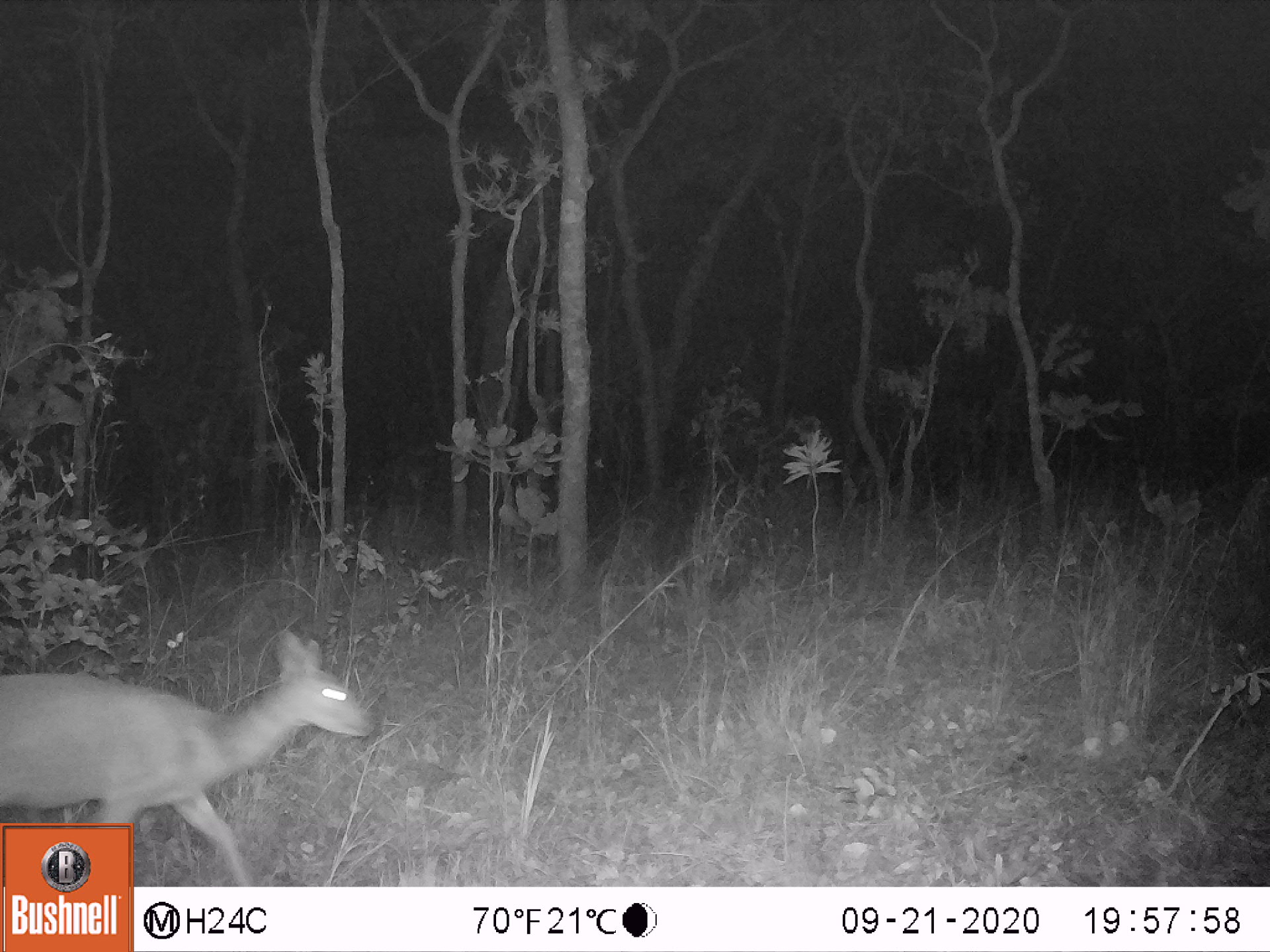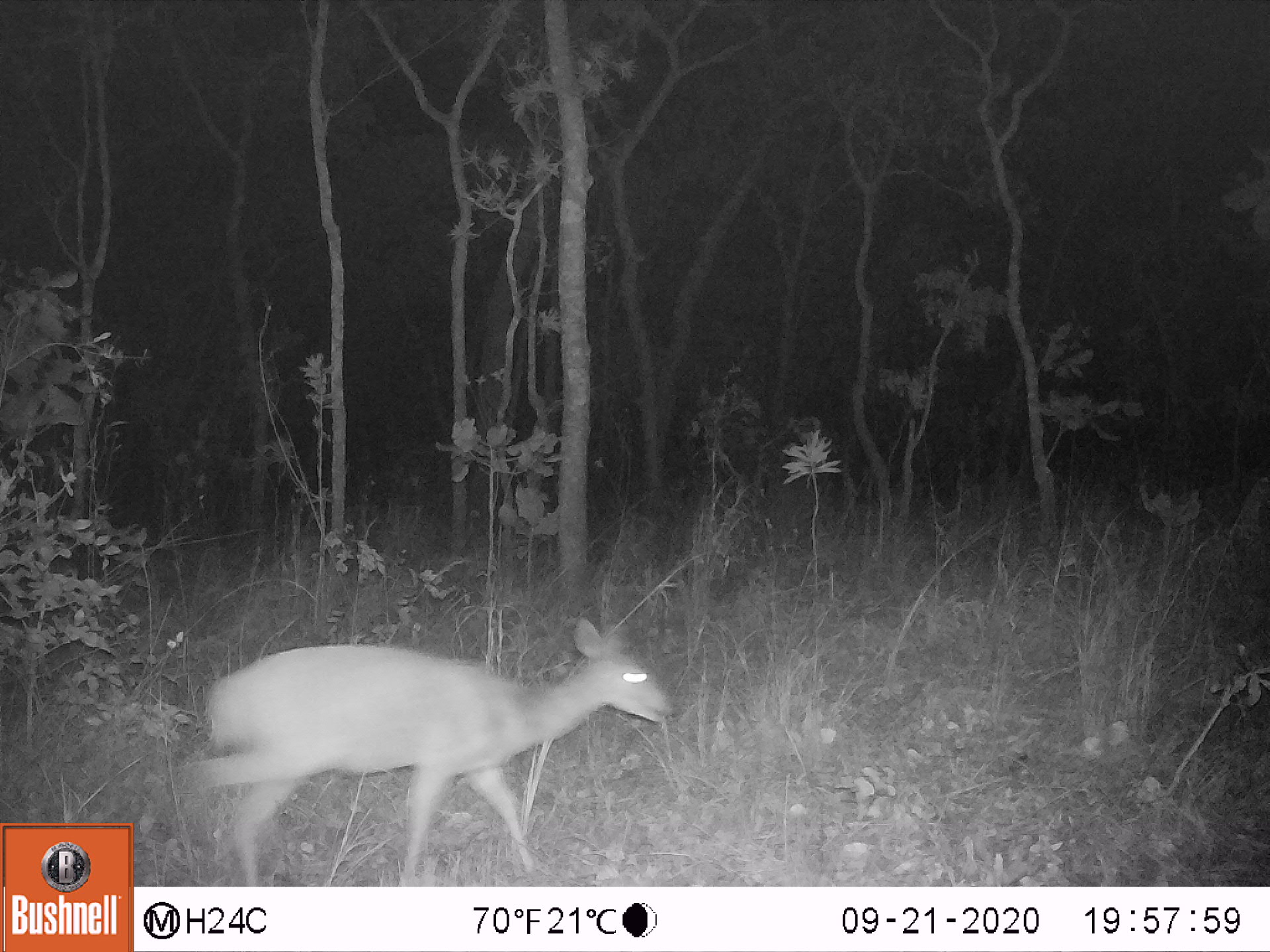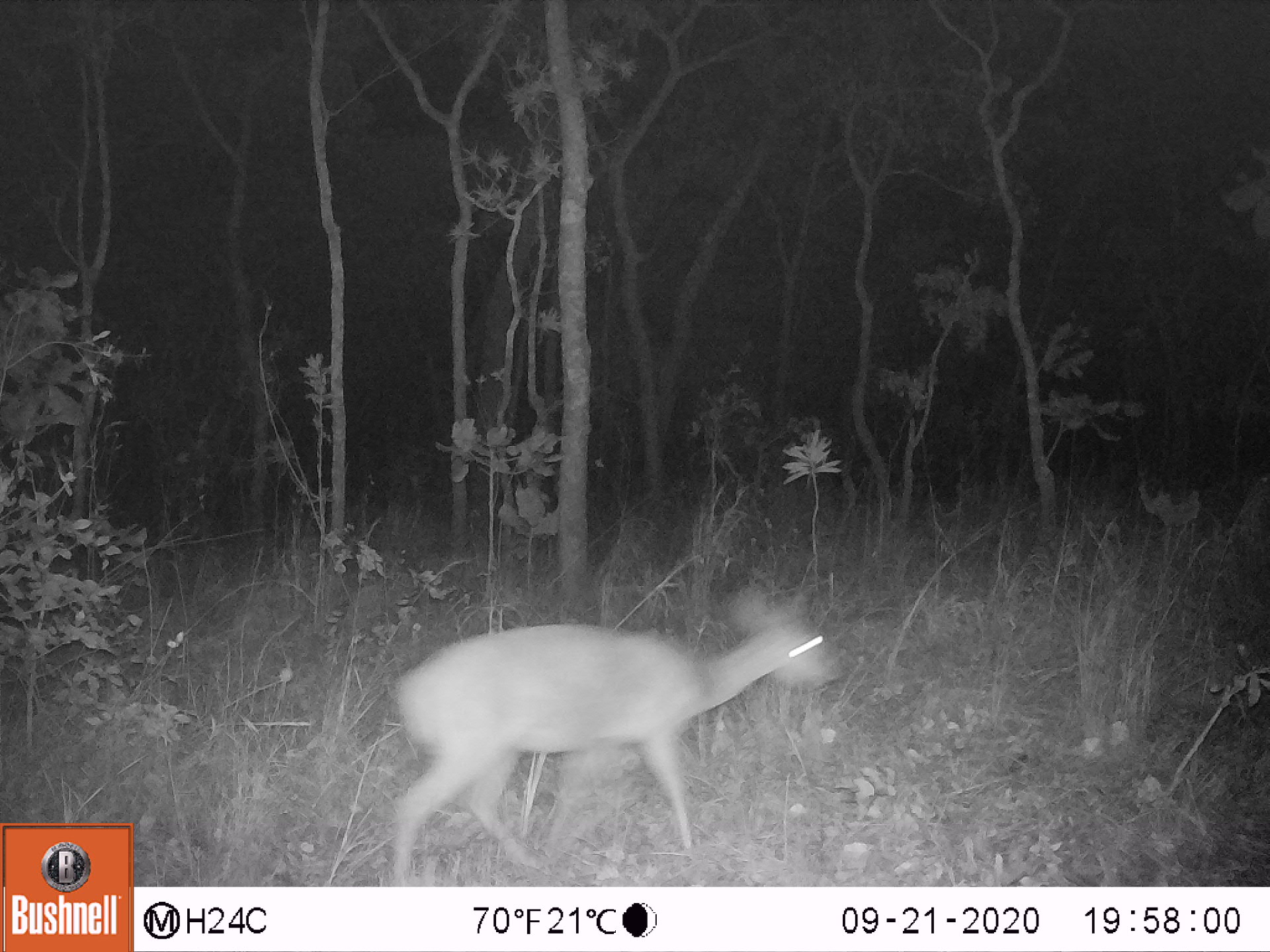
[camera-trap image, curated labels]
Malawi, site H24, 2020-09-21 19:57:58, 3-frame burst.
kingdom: Animalia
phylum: Chordata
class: Mammalia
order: Artiodactyla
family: Bovidae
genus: Tragelaphus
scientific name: Tragelaphus sylvaticus sylvaticus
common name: cape bushbuck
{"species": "cape bushbuck (Tragelaphus sylvaticus sylvaticus)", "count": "1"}